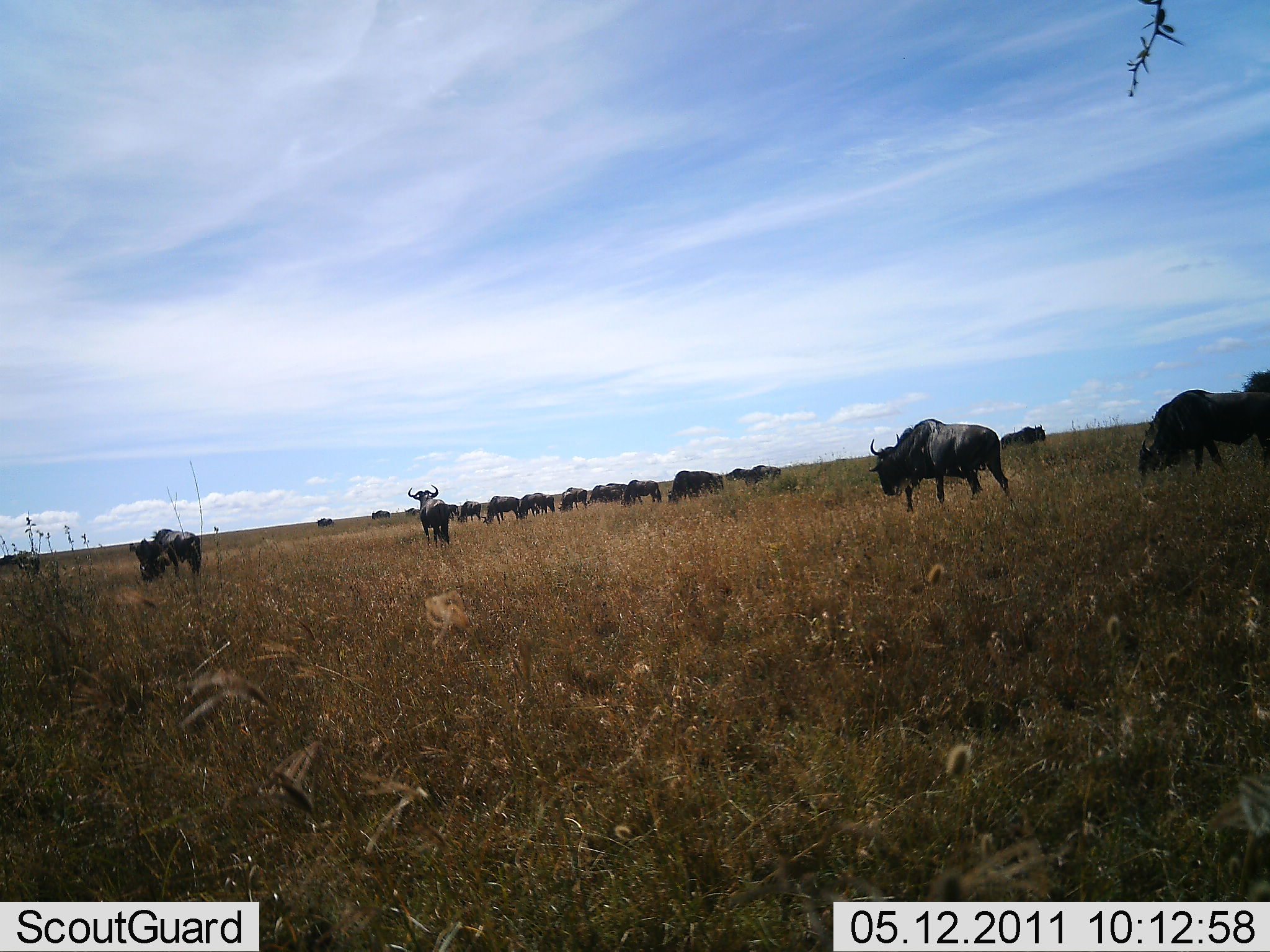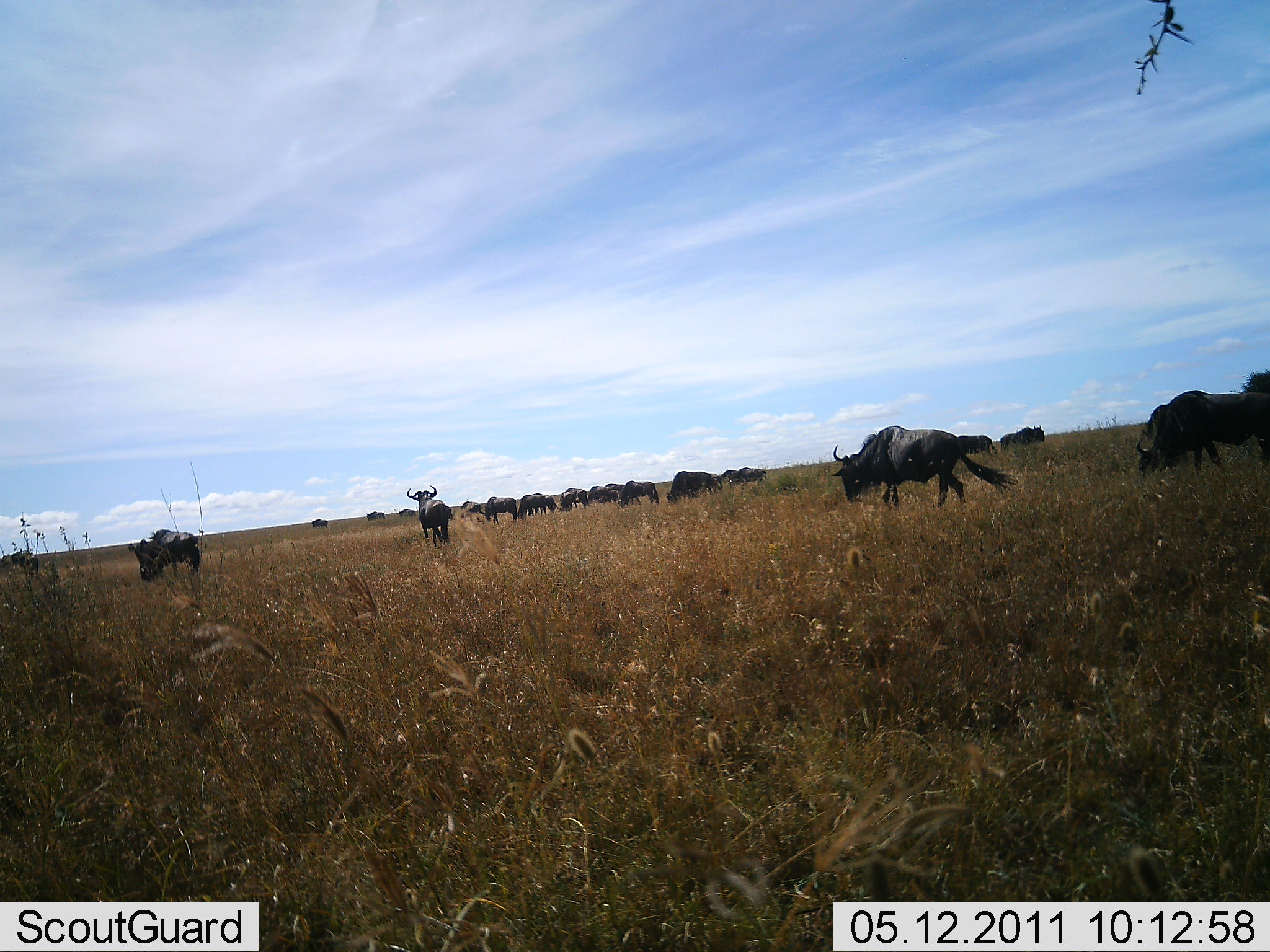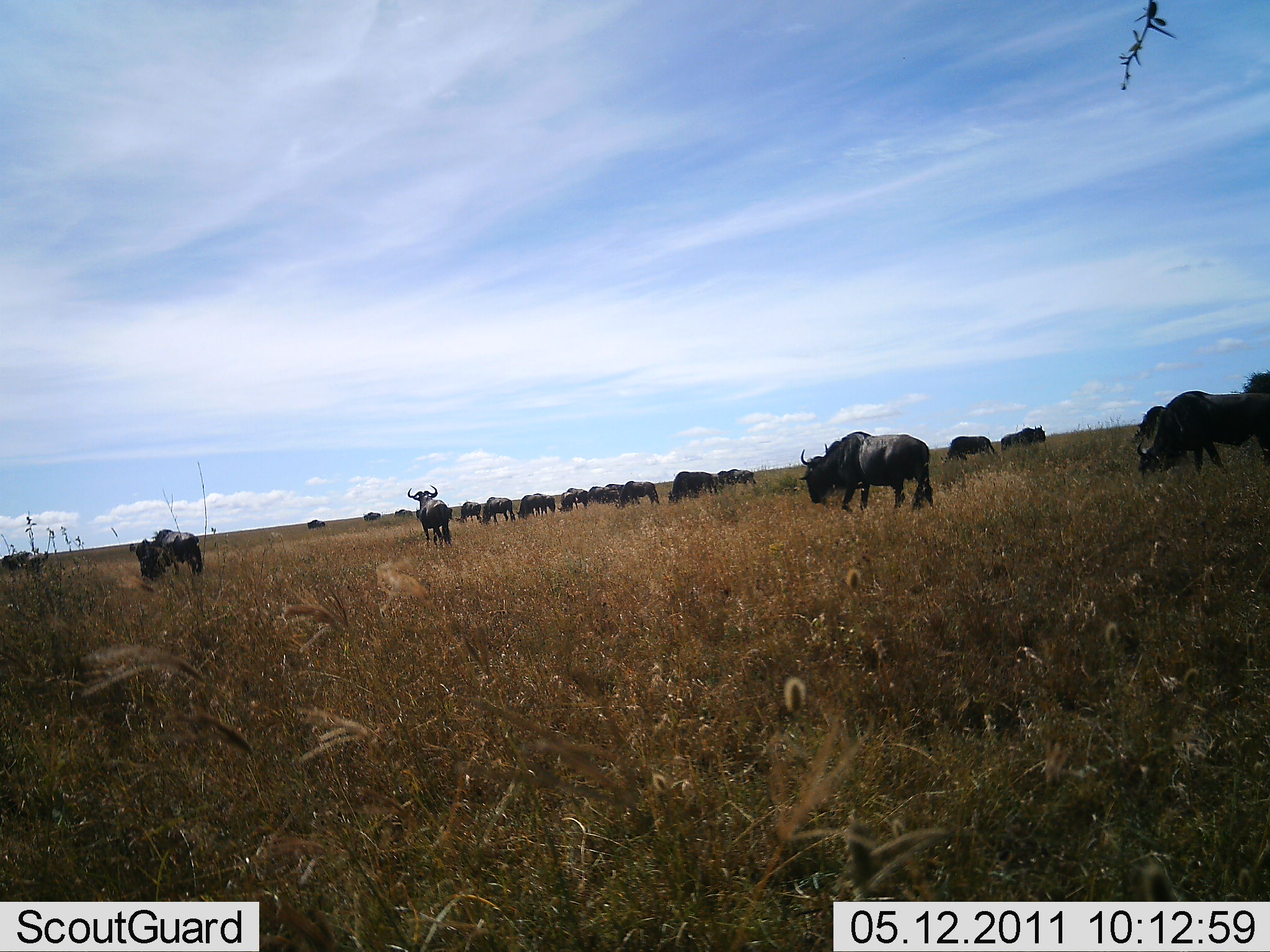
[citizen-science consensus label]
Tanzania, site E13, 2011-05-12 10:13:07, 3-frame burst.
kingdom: Animalia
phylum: Chordata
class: Mammalia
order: Artiodactyla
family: Bovidae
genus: Connochaetes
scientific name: Connochaetes taurinus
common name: blue wildebeest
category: wildebeest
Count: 11-50.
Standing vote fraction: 62%.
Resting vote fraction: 0%.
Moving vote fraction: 85%.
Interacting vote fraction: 0%.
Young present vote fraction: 0%.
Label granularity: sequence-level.